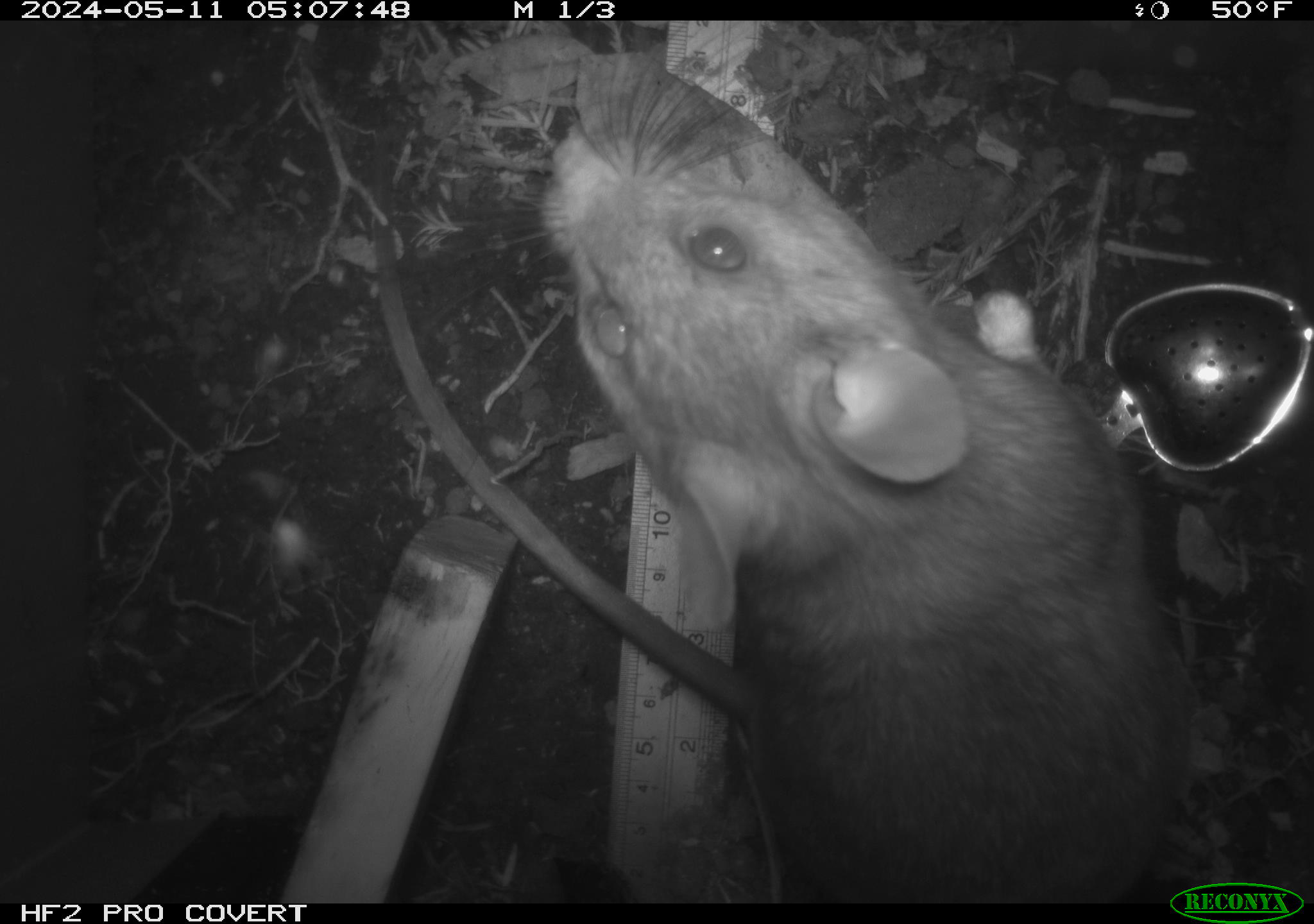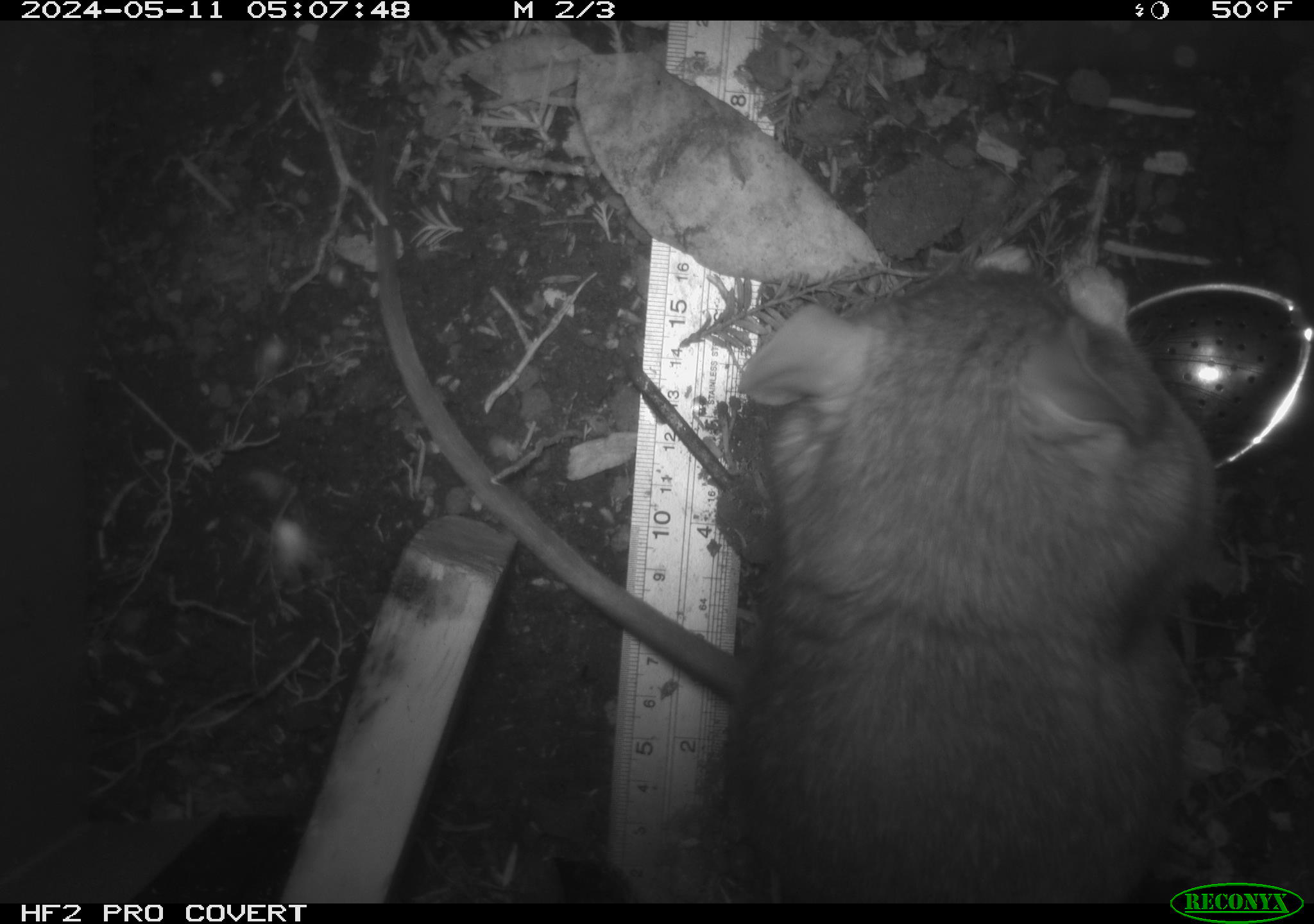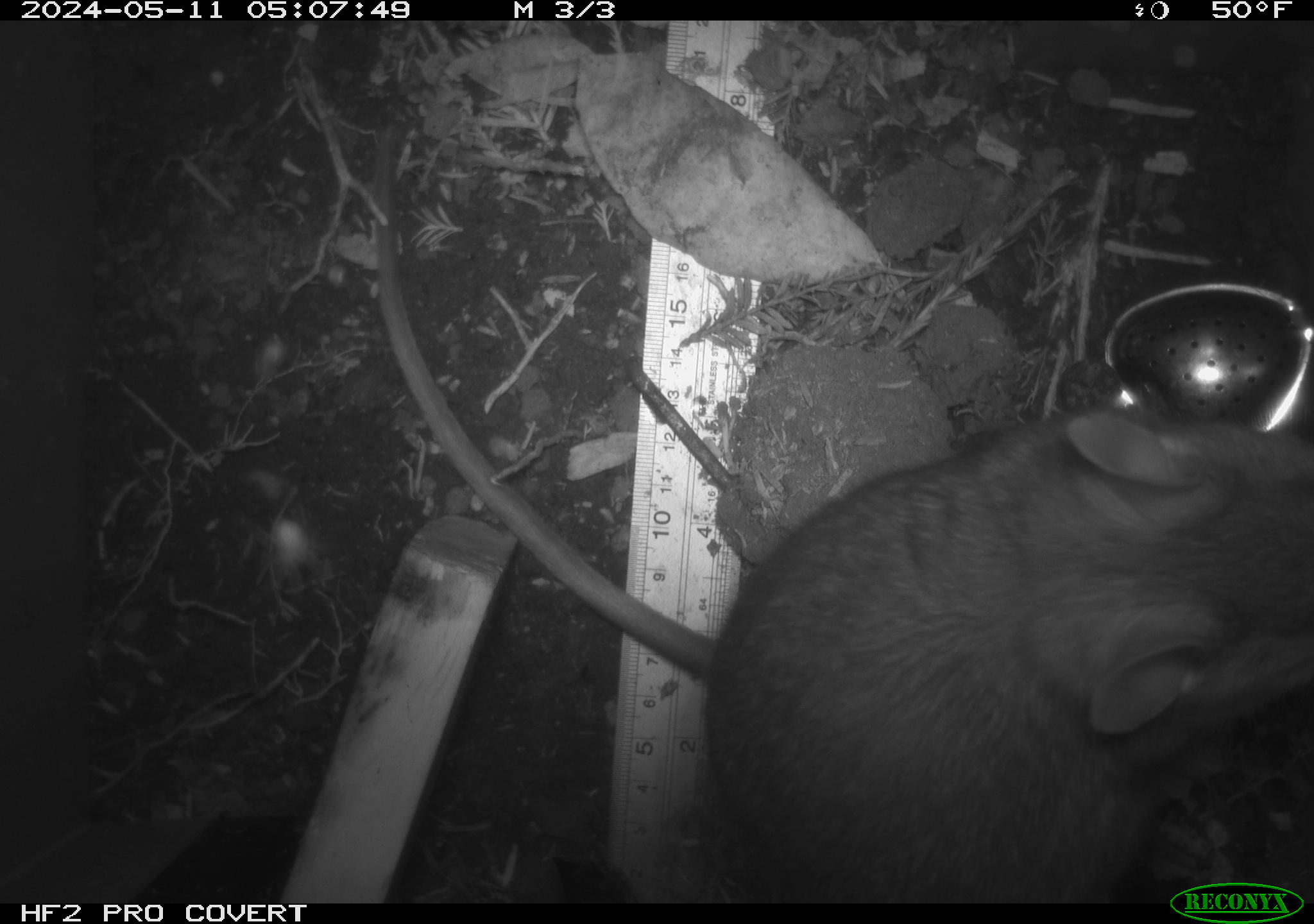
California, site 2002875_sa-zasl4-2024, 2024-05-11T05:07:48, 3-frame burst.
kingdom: Animalia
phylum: Chordata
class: Mammalia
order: Rodentia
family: Cricetidae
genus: Neotoma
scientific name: Neotoma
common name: pack rat or woodrat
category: neotoma species